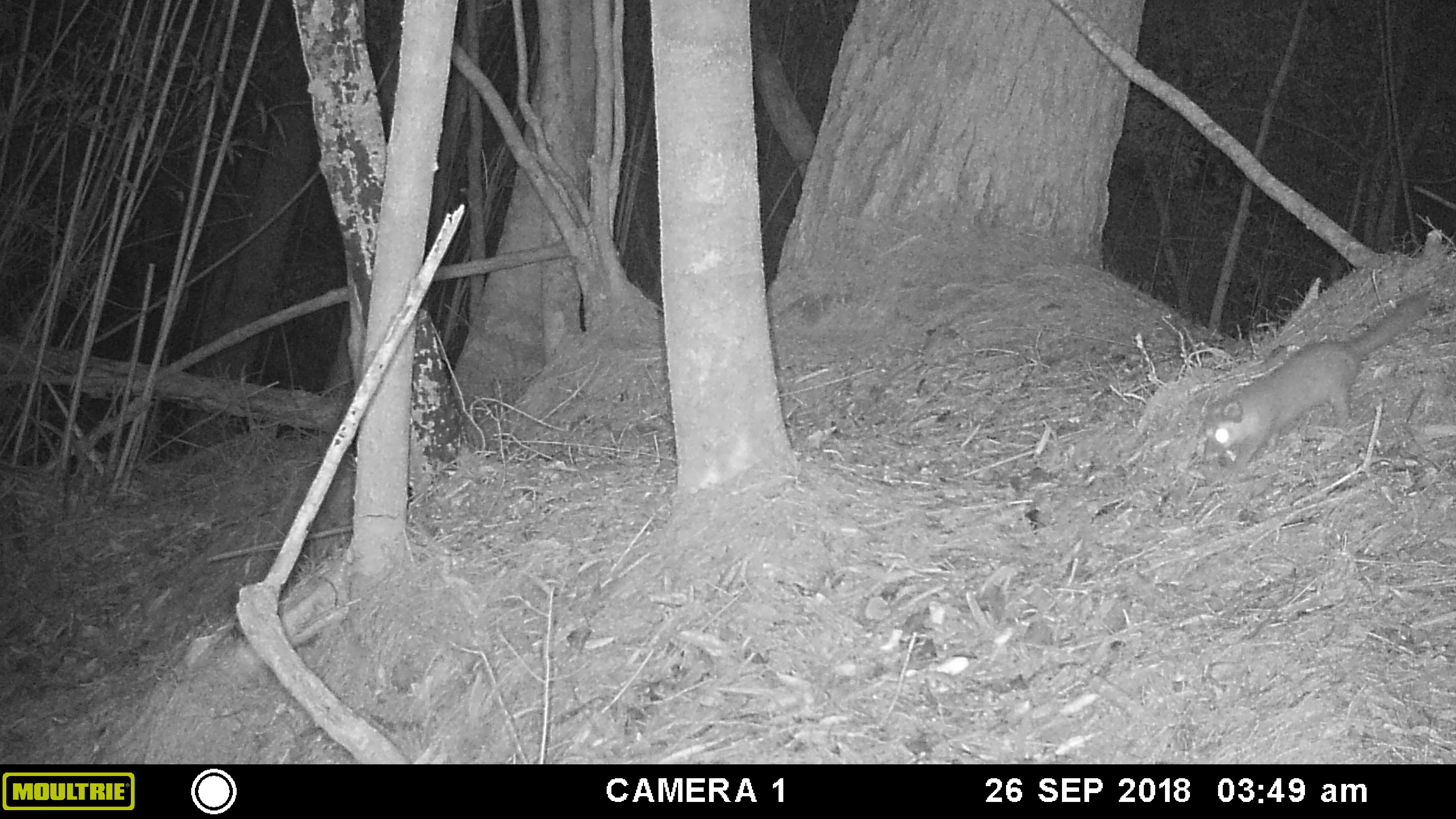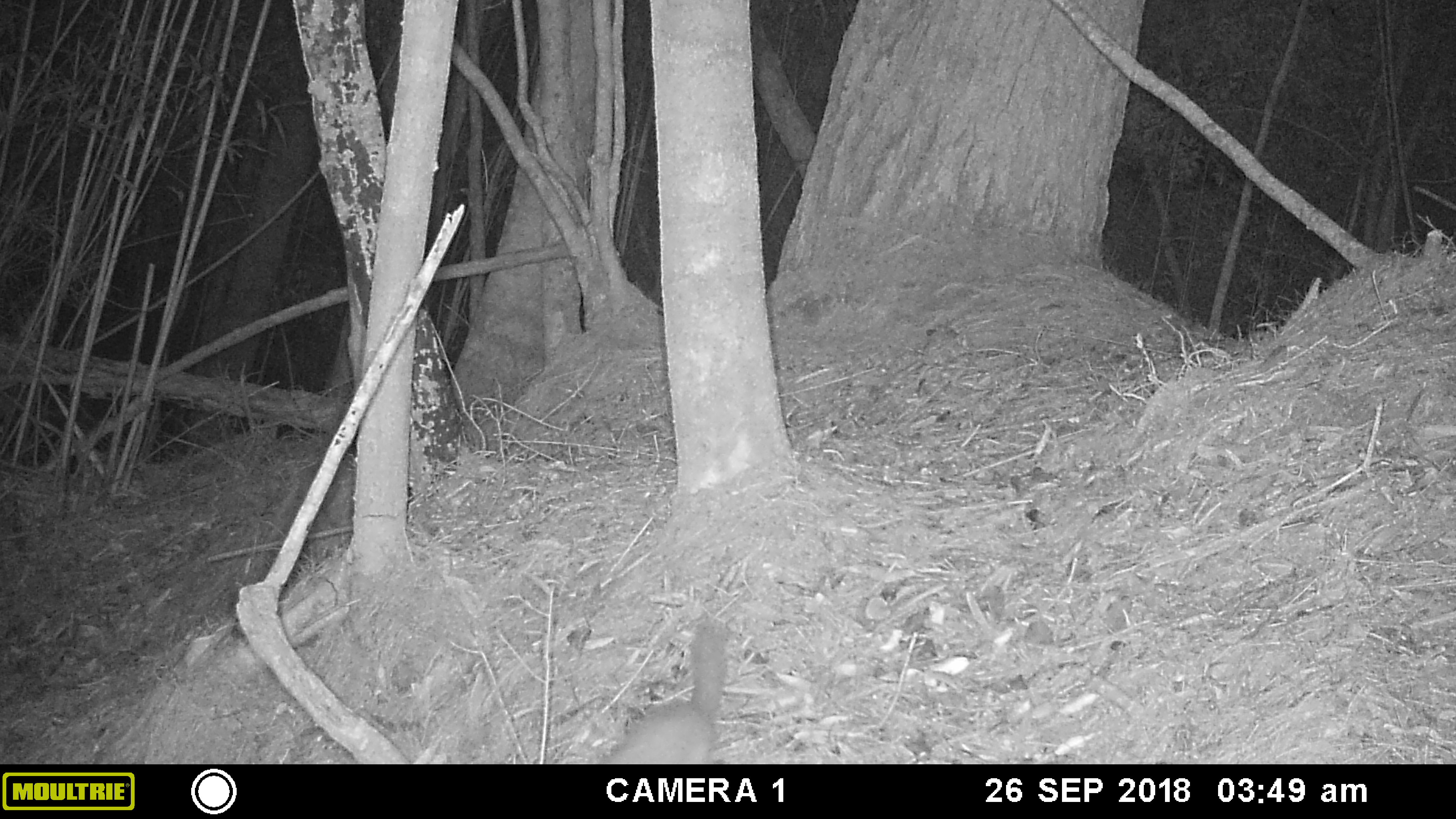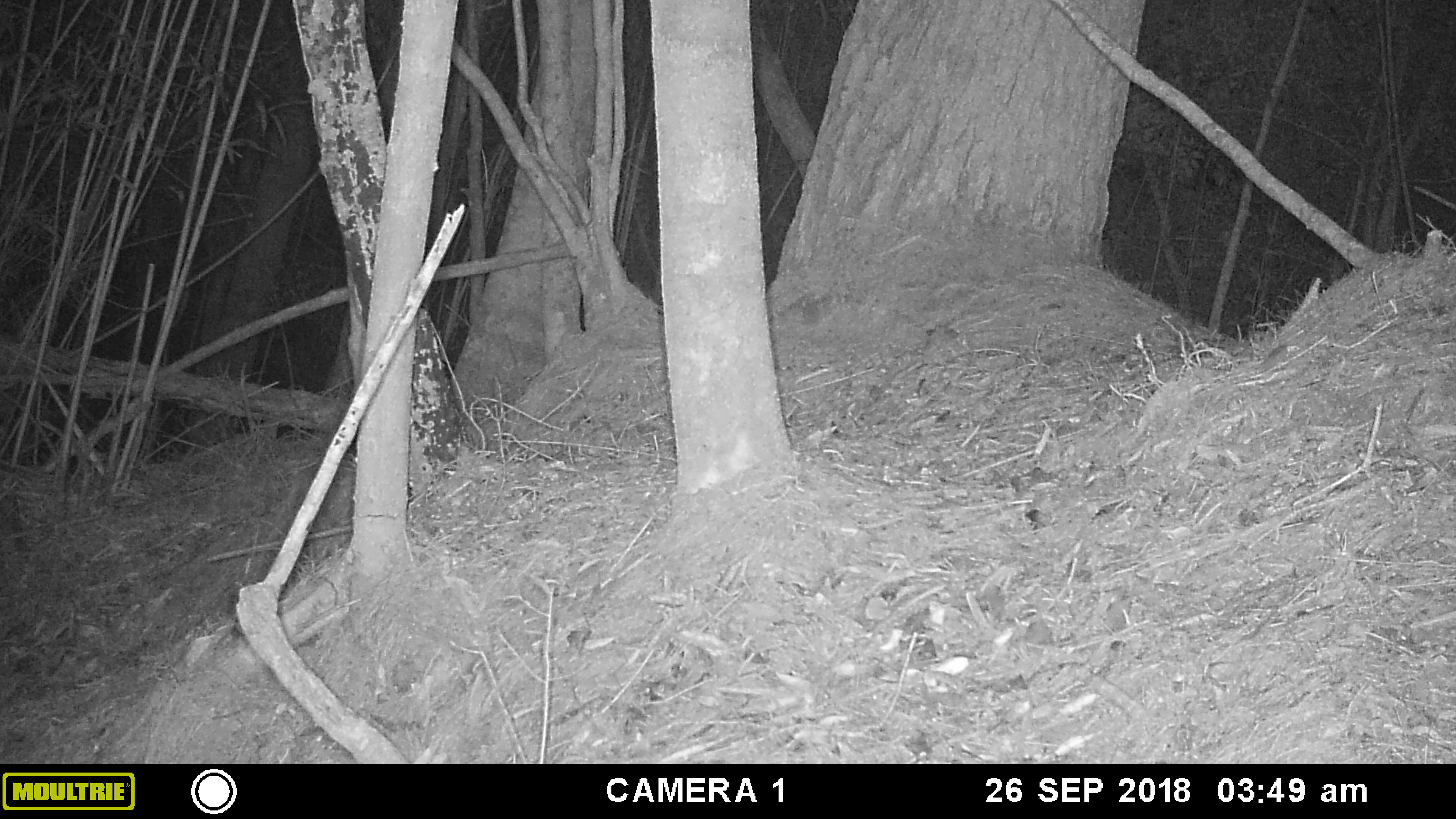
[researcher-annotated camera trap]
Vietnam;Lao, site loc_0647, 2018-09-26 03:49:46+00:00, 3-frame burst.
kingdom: Animalia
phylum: Chordata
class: Mammalia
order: Carnivora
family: Mustelidae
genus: Melogale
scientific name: Melogale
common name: ferret badger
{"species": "ferret badger (Melogale)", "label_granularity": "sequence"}